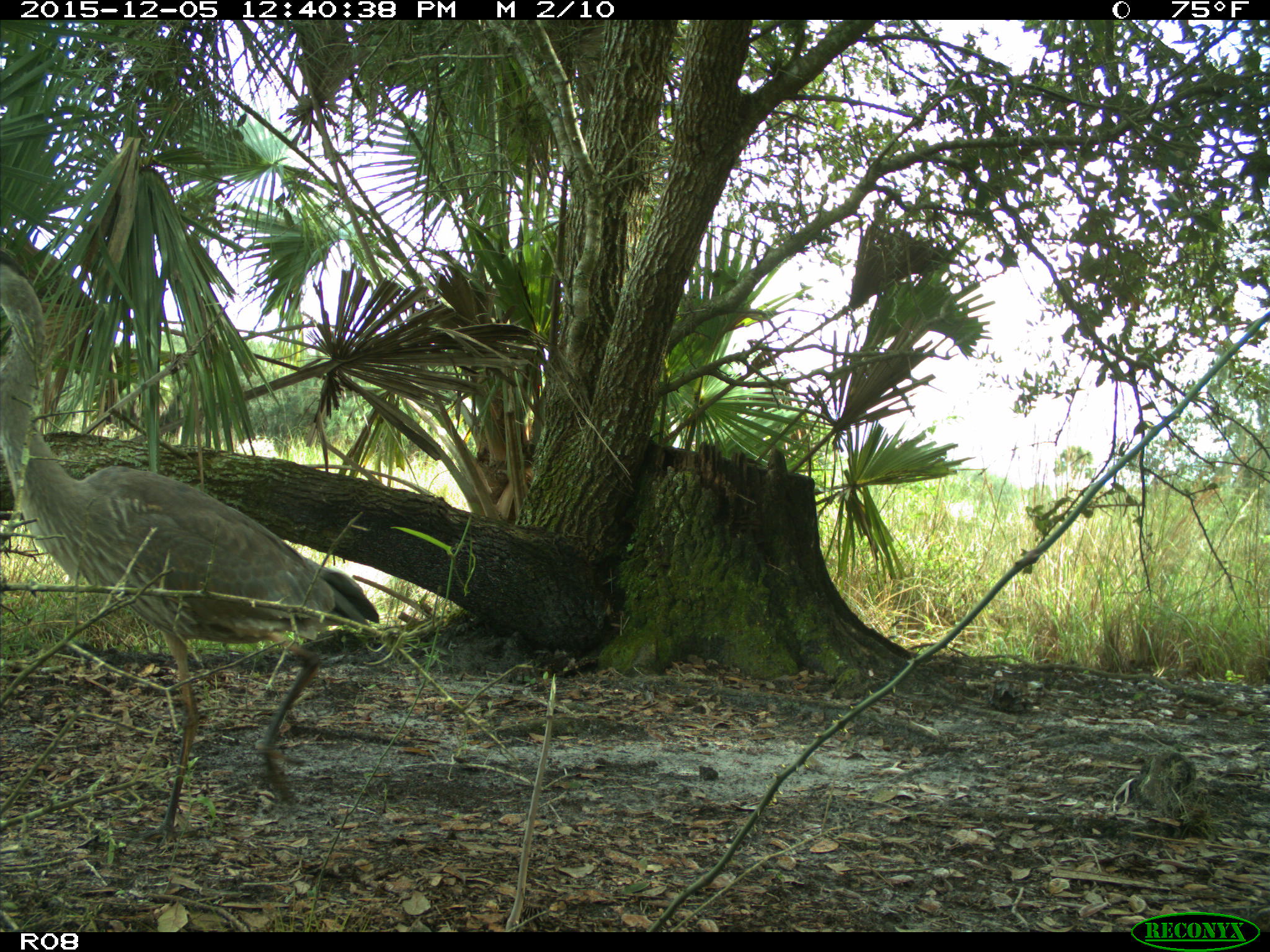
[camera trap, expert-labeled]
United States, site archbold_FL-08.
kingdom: Animalia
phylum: Chordata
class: Aves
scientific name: Aves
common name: birds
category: unidentified bird